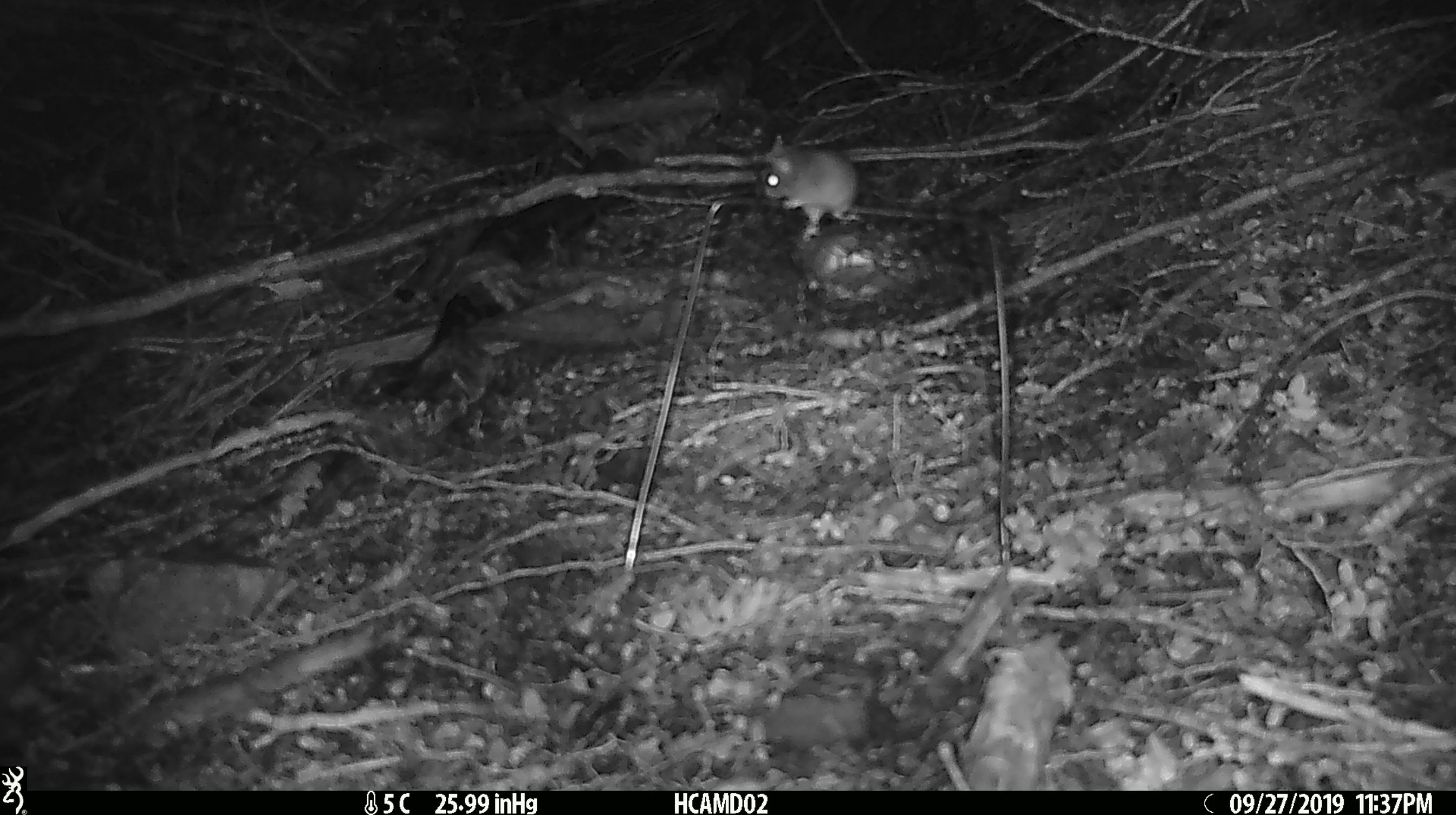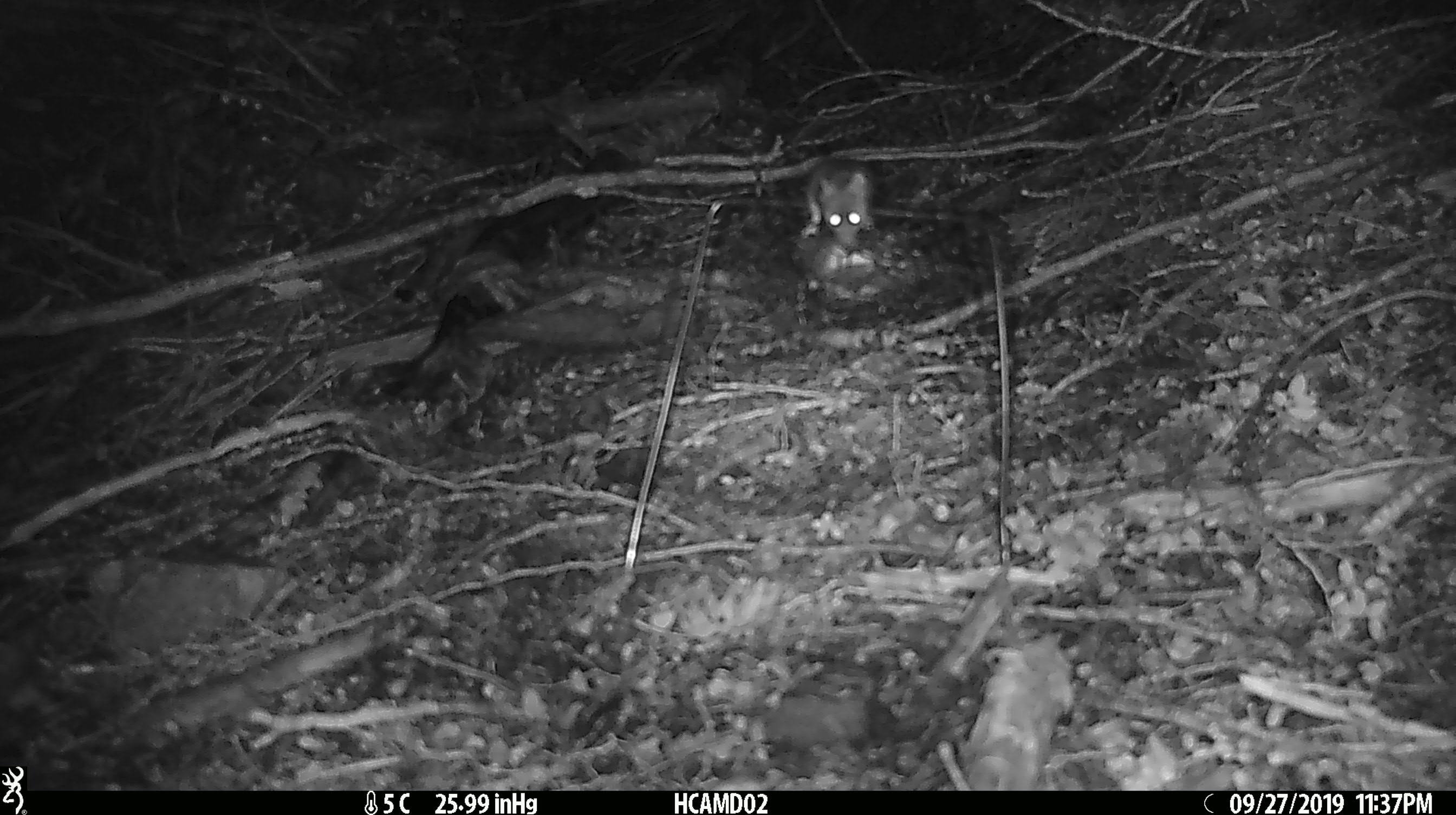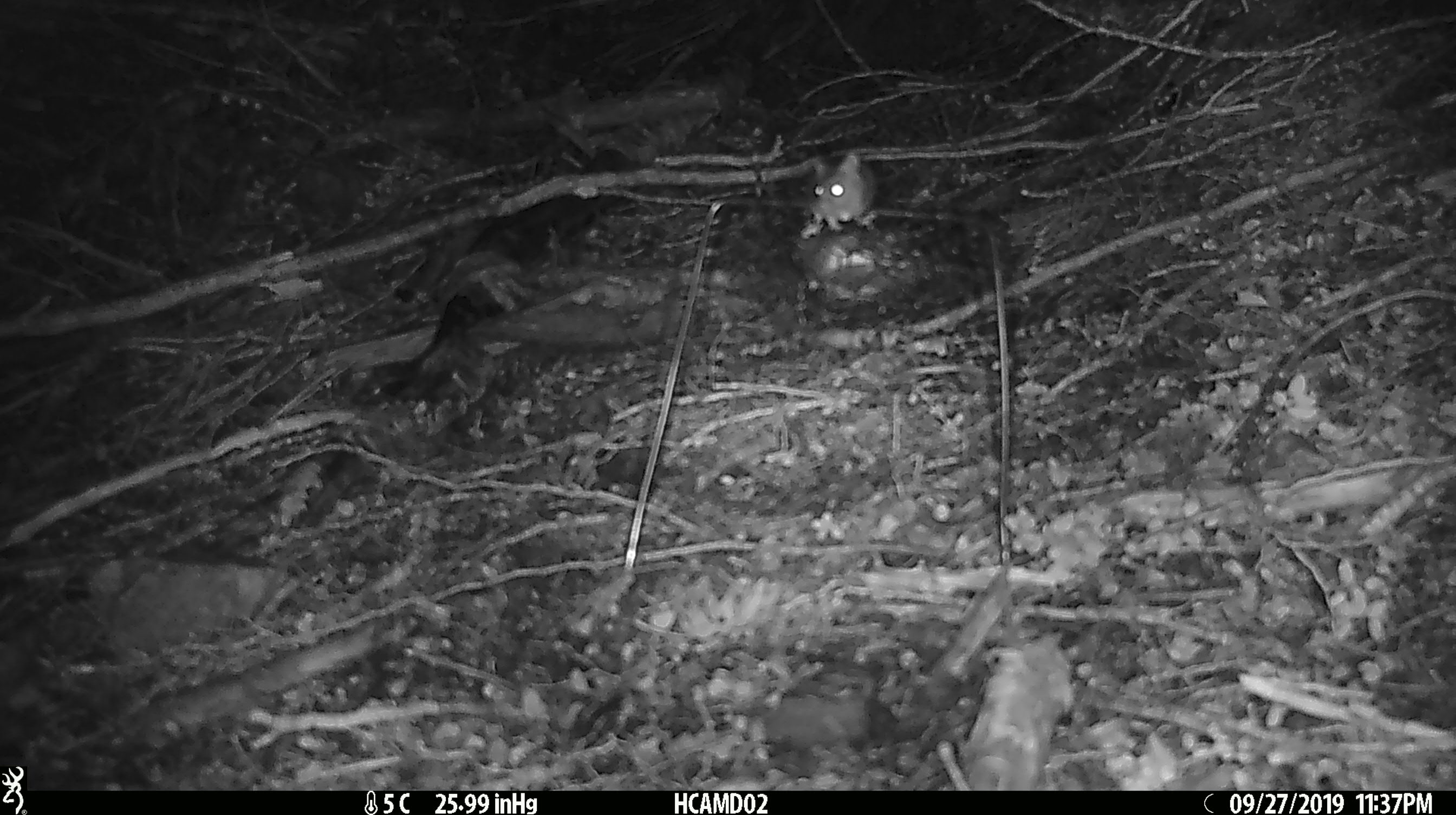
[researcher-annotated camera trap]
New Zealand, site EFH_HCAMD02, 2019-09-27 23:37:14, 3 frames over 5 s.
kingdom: Animalia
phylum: Chordata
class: Mammalia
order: Rodentia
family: Muridae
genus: Mus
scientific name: Mus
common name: mouse